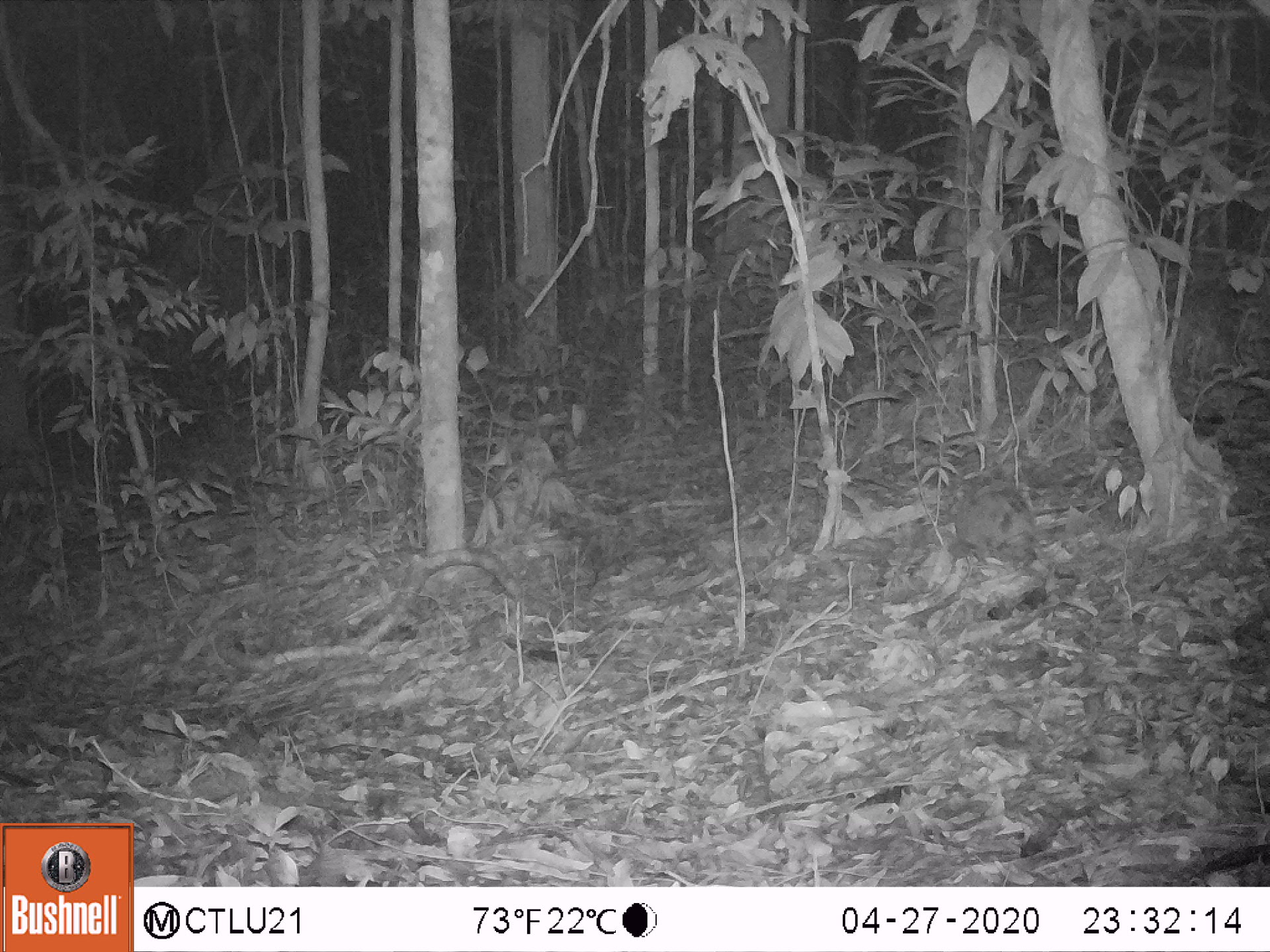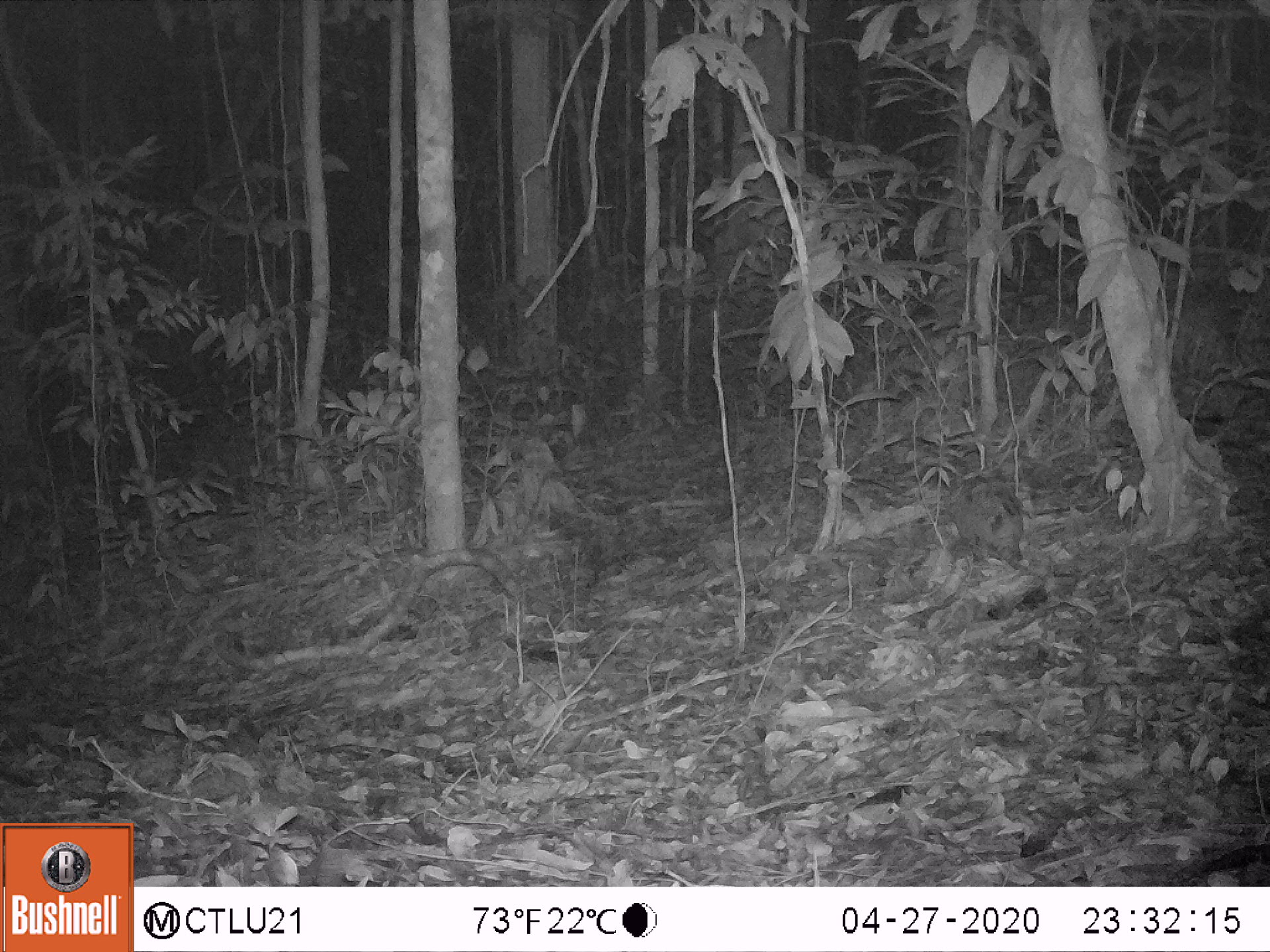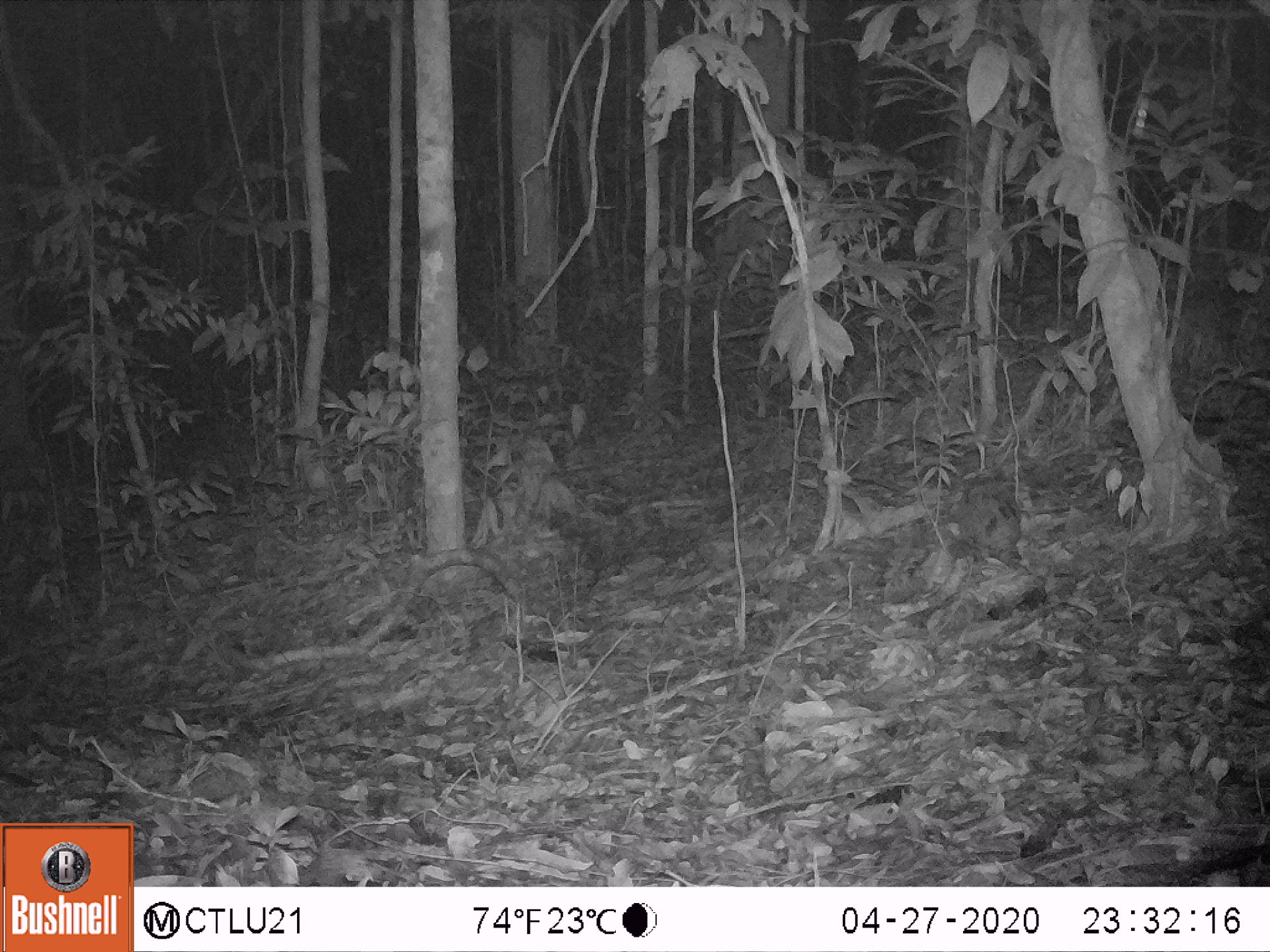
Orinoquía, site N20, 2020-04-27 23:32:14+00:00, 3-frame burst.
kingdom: Animalia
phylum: Chordata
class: Mammalia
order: Cingulata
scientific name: Cingulata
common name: armadillo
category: unknown armadillo